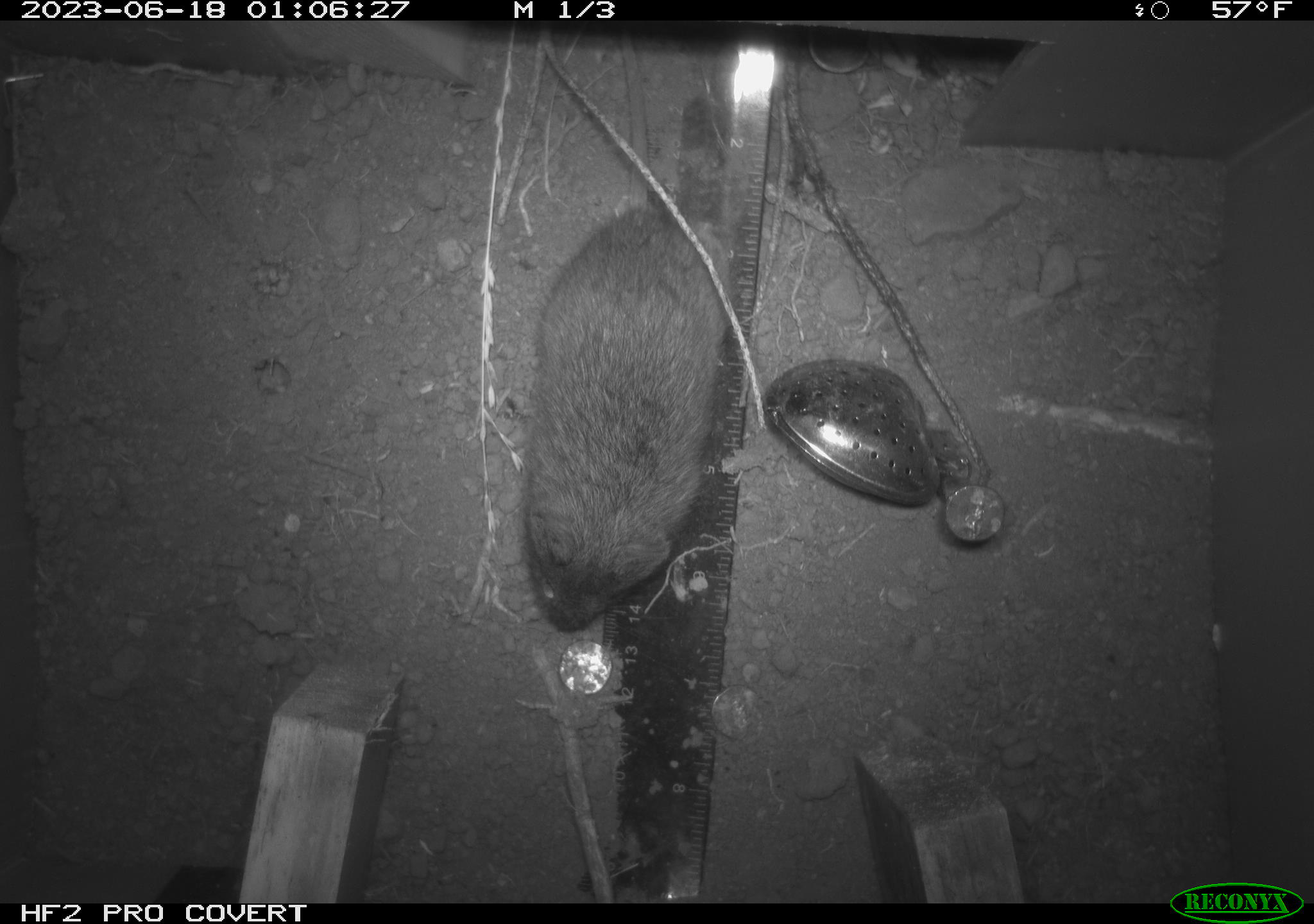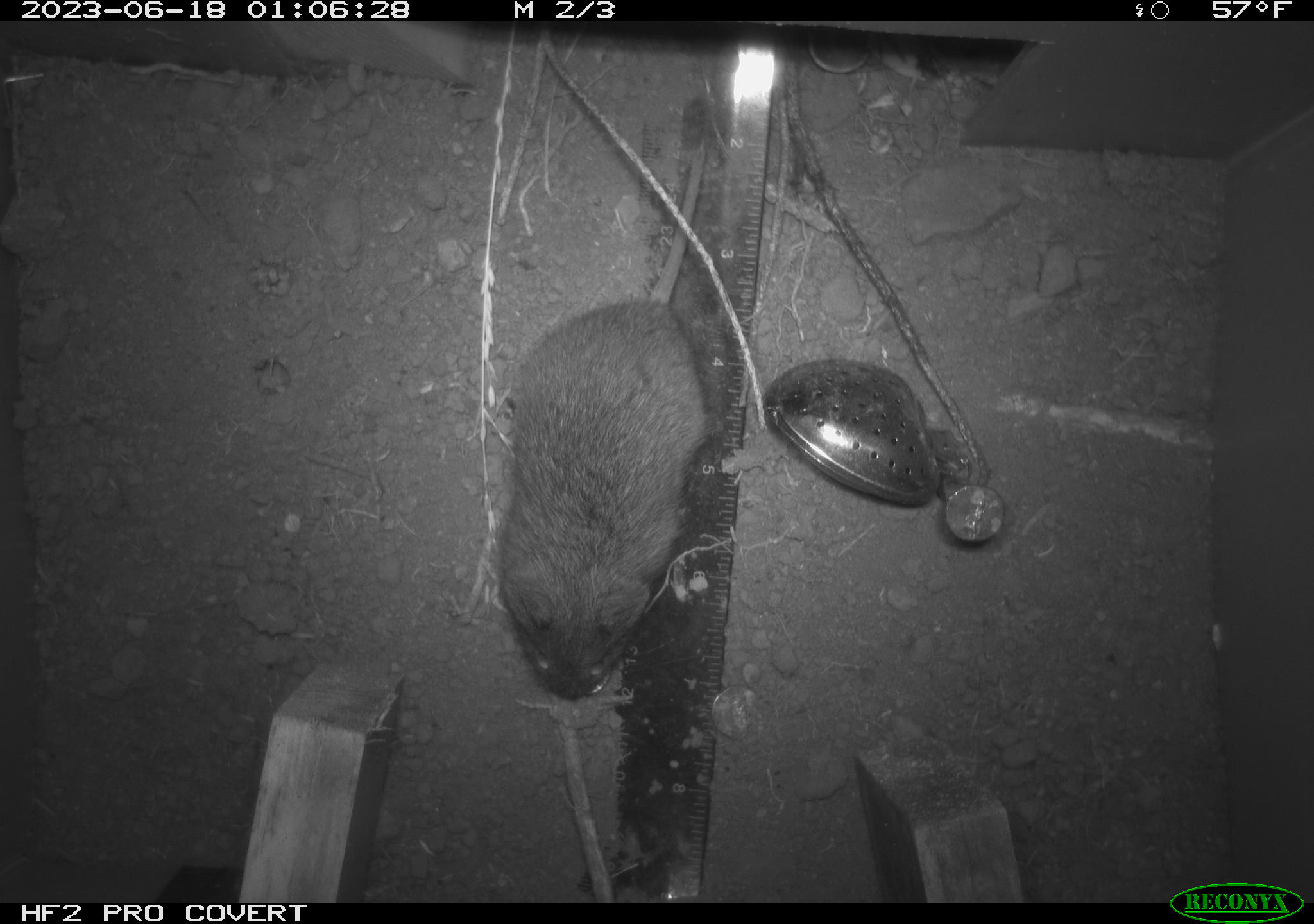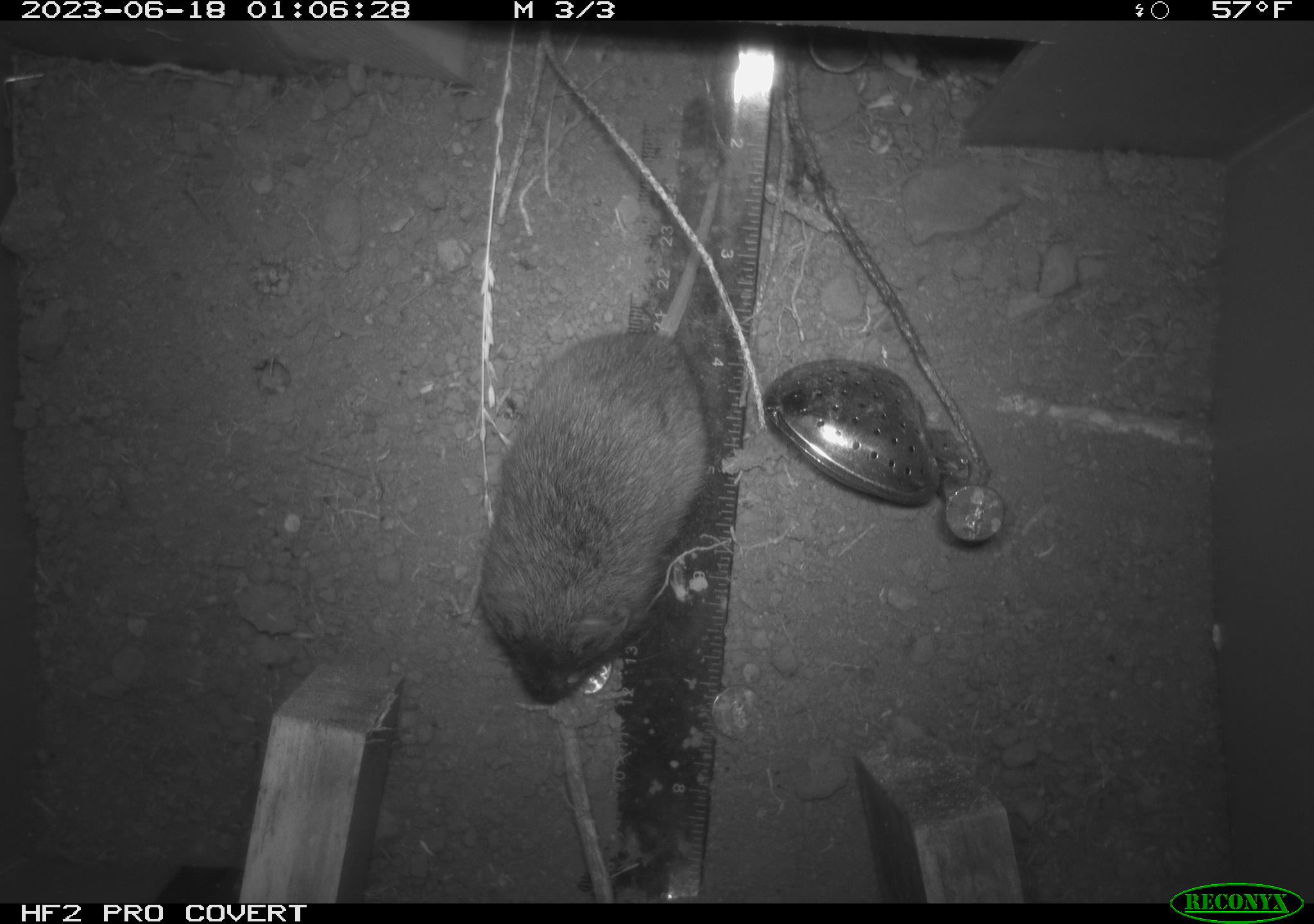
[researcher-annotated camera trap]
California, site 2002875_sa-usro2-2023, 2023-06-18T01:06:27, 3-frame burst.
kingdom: Animalia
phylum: Chordata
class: Mammalia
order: Rodentia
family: Cricetidae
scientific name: Arvicolinae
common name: voles, lemmings, and muskrats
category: arvicolinae subfamily